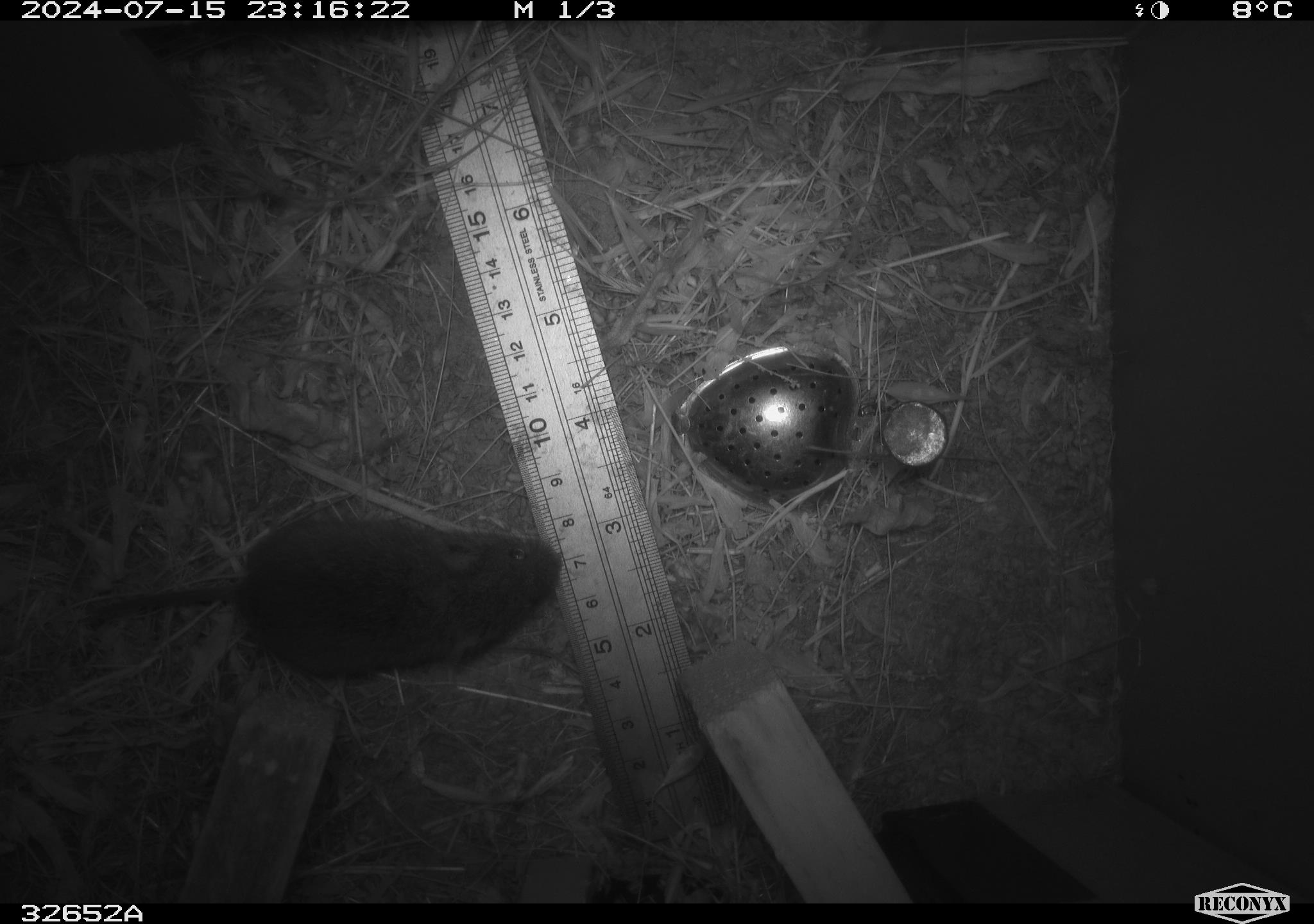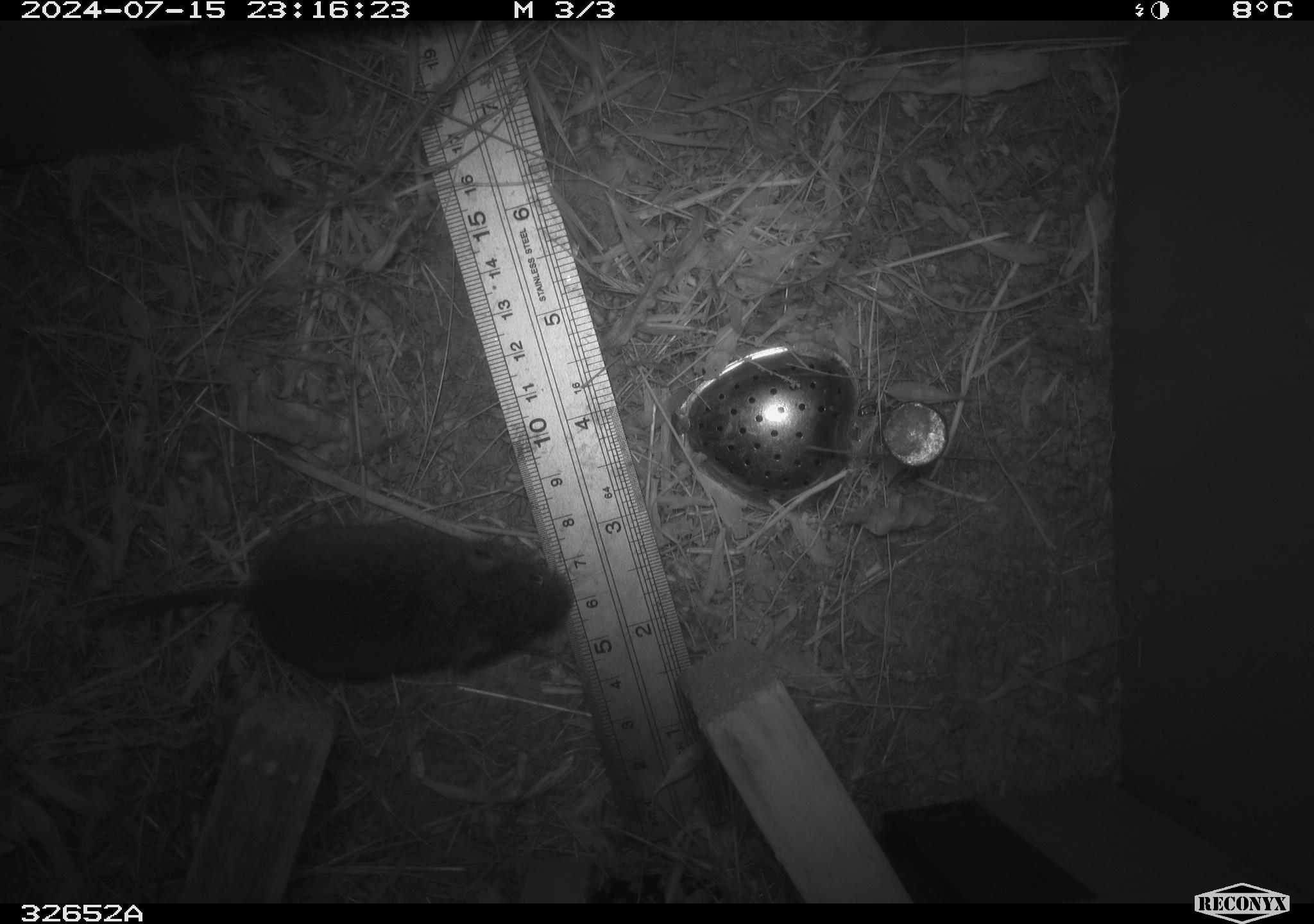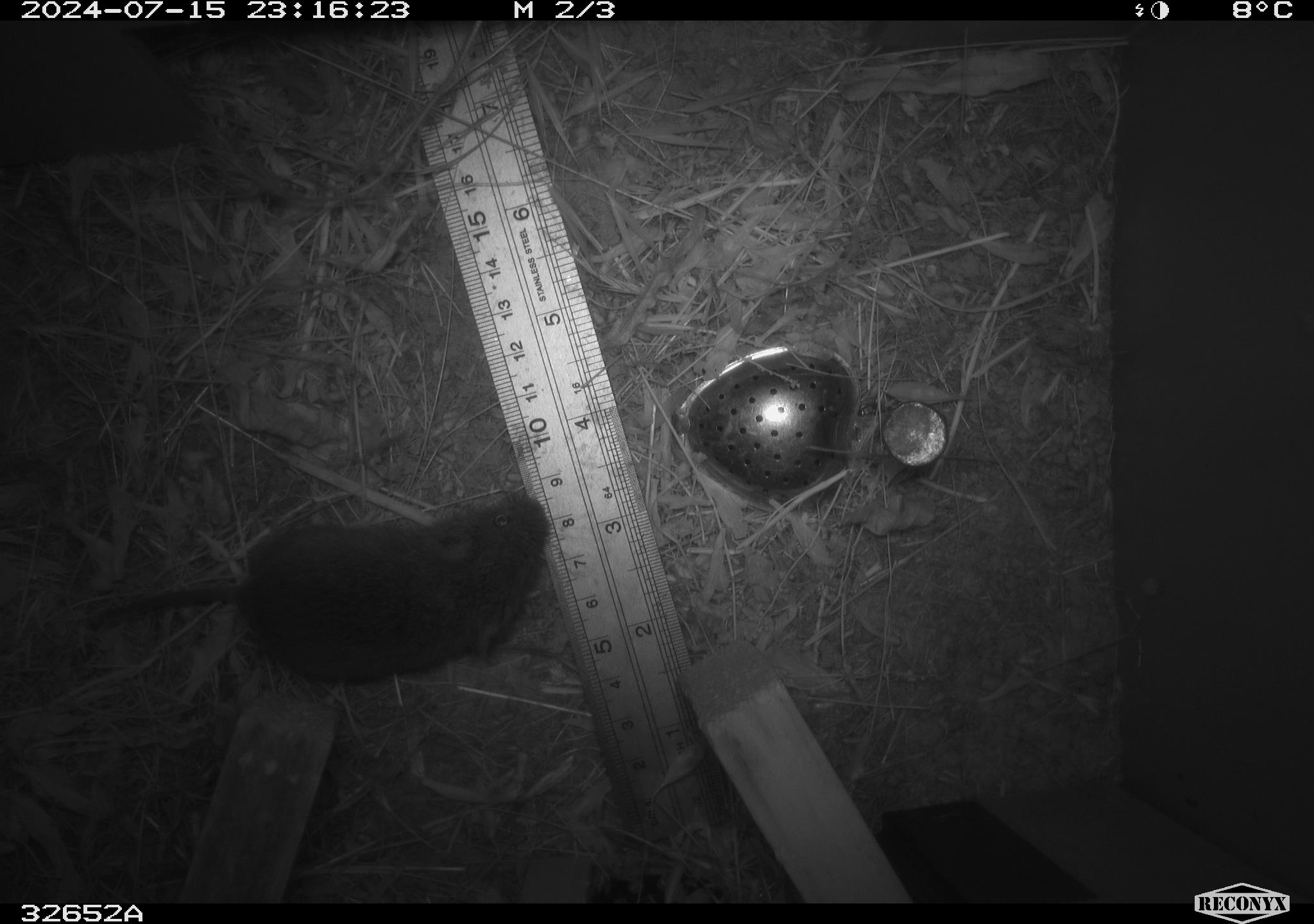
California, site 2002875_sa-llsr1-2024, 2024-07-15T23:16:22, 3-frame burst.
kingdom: Animalia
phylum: Chordata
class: Mammalia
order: Rodentia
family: Cricetidae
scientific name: Arvicolinae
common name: voles, lemmings, and muskrats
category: arvicolinae subfamily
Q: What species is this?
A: Arvicolinae subfamily (voles, lemmings, and muskrats) (Arvicolinae).